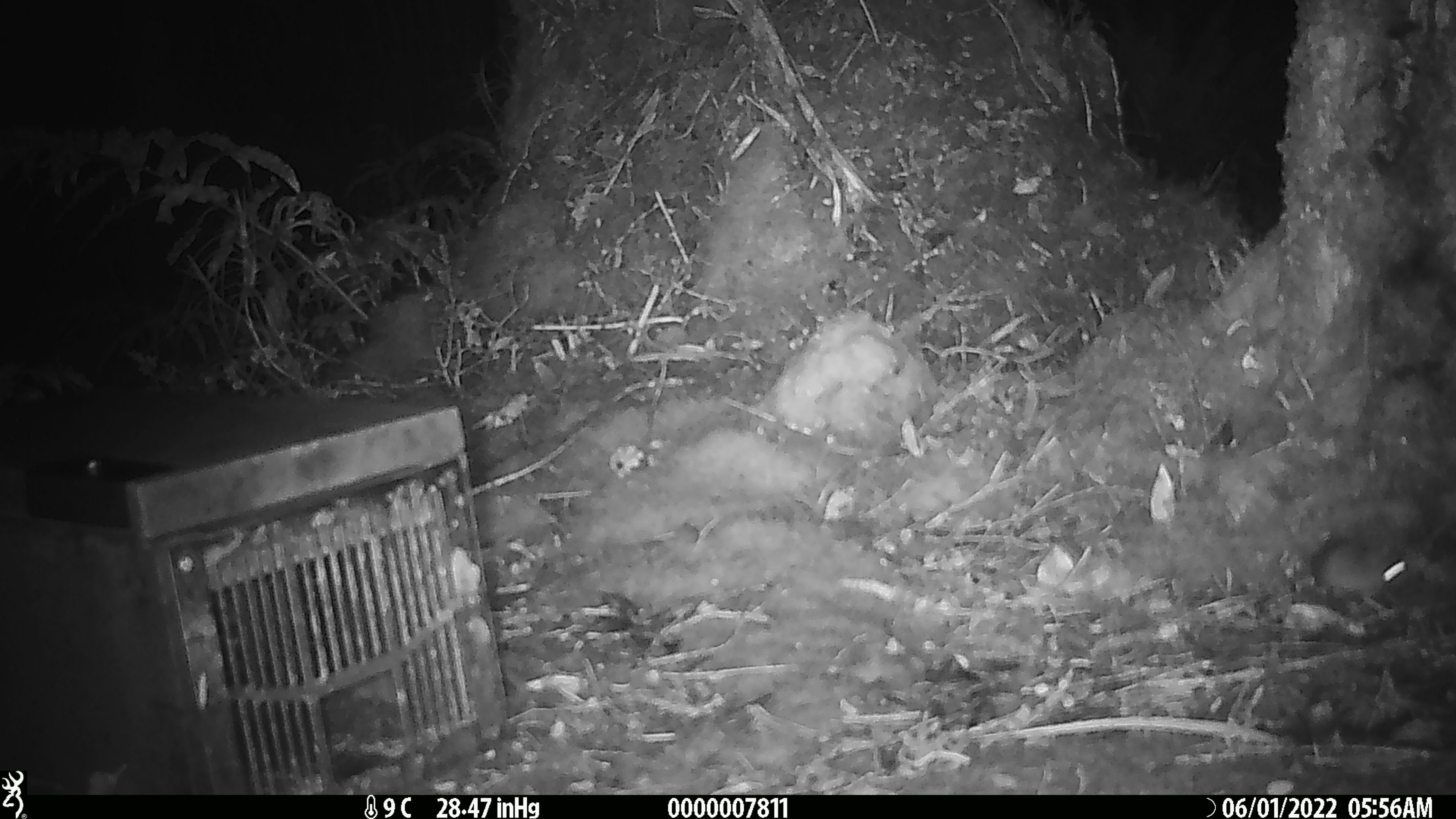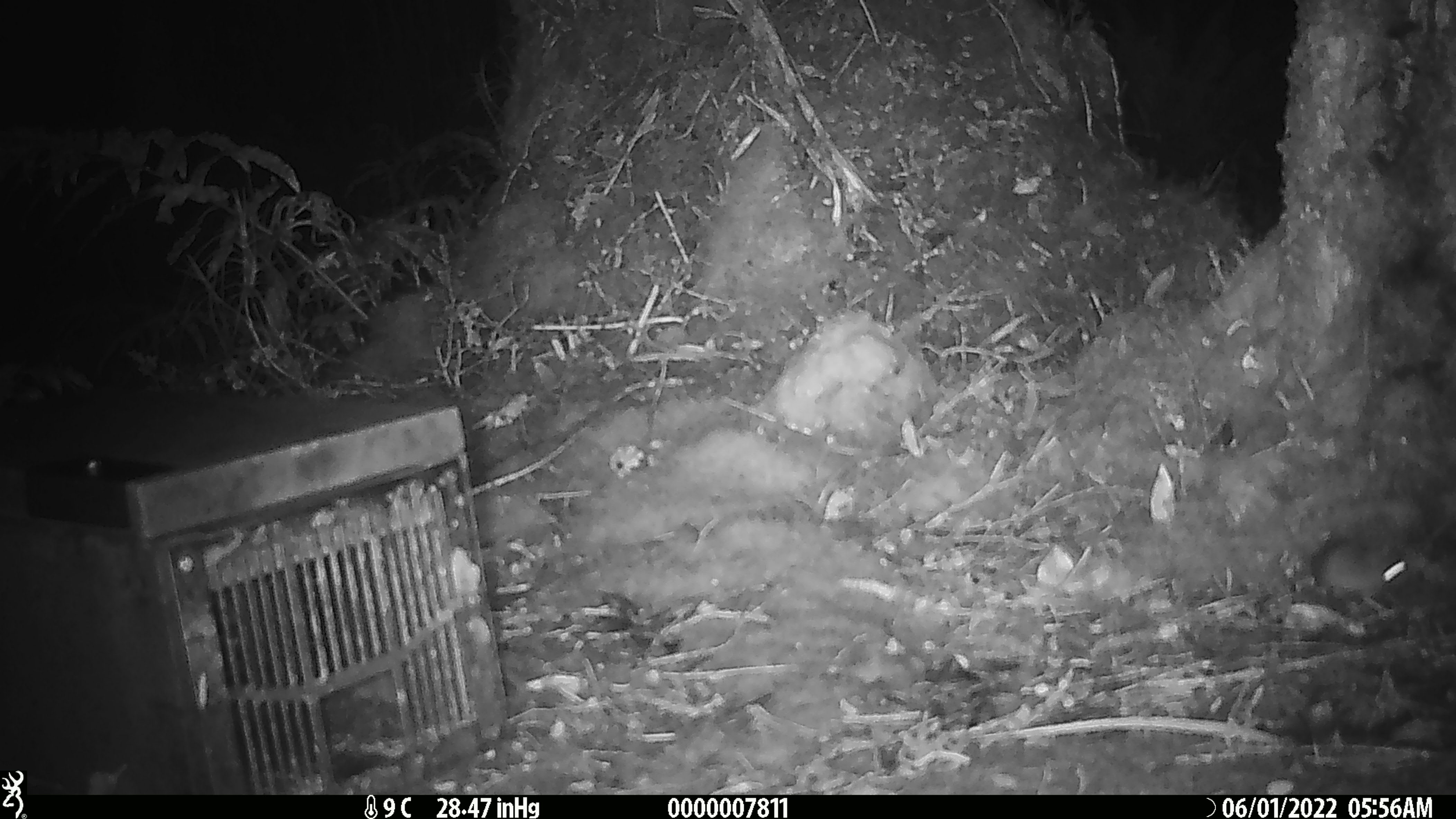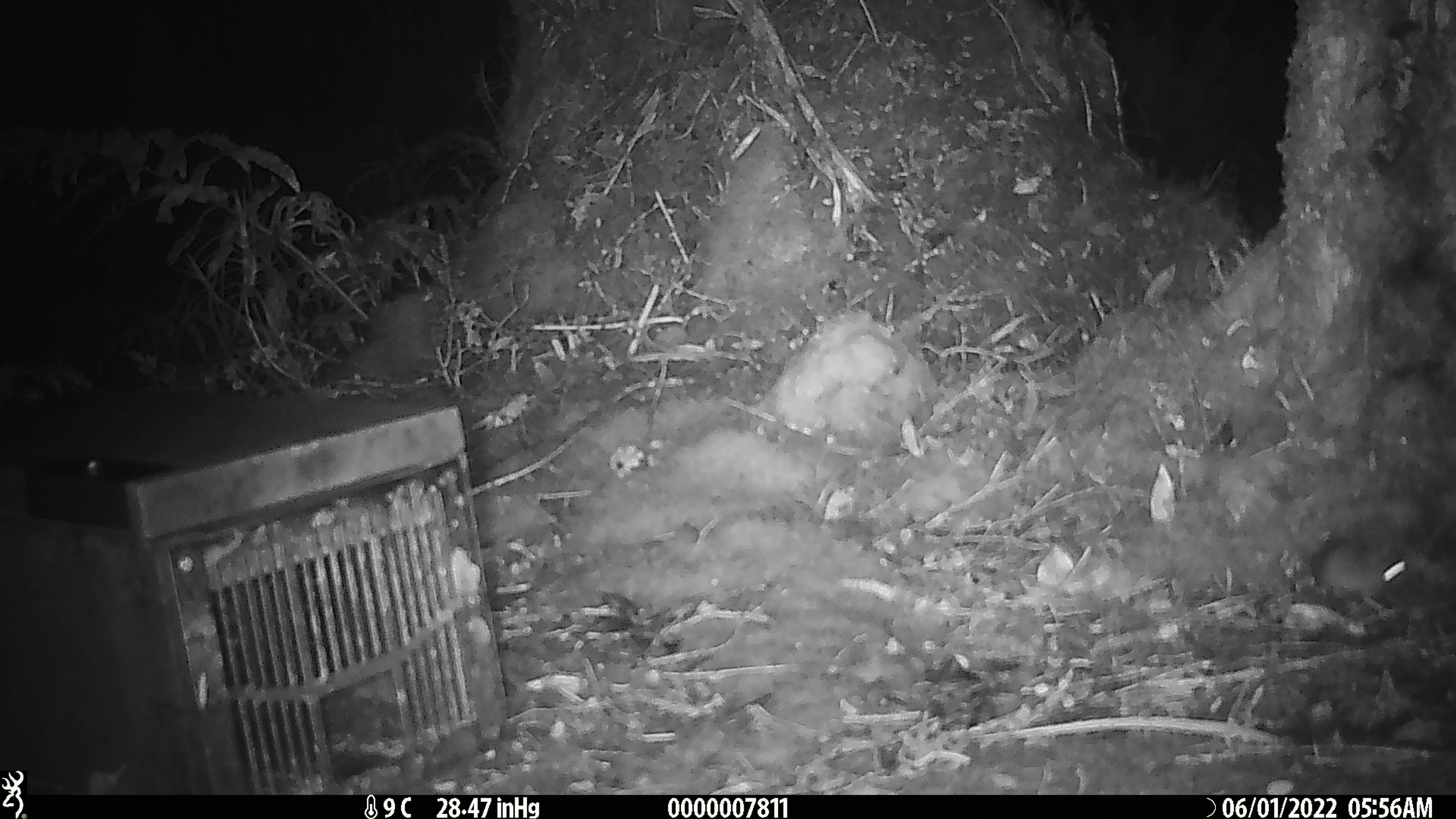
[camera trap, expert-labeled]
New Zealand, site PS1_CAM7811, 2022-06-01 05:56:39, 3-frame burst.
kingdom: Animalia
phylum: Chordata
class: Mammalia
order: Rodentia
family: Muridae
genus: Mus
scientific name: Mus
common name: mouse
Mouse (Mus).